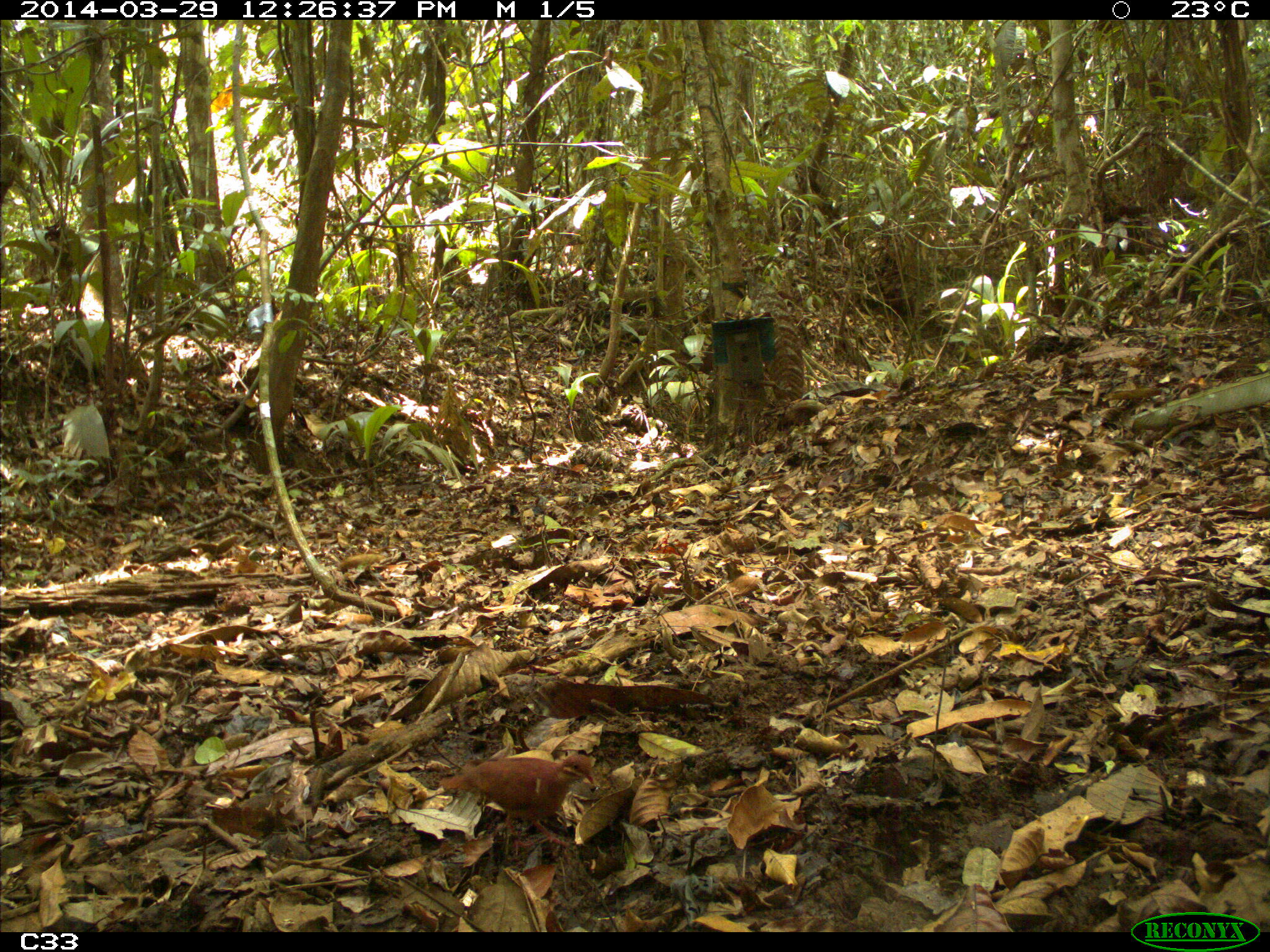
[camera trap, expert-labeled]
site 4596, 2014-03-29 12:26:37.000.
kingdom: Animalia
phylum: Chordata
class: Aves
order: Columbiformes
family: Columbidae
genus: Geotrygon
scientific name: Geotrygon montana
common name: ruddy quail-dove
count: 1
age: adult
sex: male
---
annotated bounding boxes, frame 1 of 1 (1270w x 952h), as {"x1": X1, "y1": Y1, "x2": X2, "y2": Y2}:
geotrygon montana: {"x1": 438, "y1": 754, "x2": 594, "y2": 857}